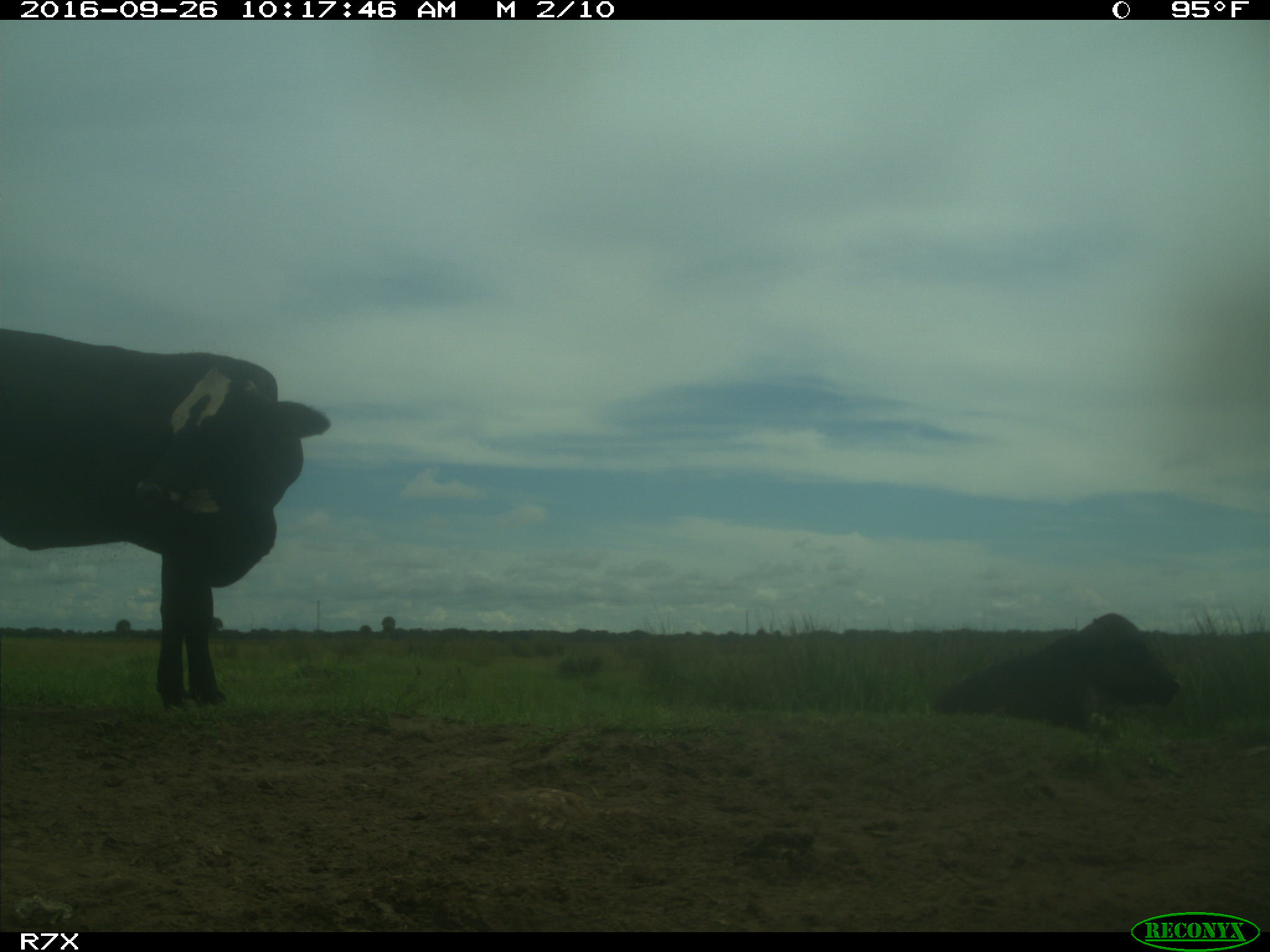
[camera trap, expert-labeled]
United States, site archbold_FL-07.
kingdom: Animalia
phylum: Chordata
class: Mammalia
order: Artiodactyla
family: Bovidae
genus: Bos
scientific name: Bos taurus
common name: domestic cow